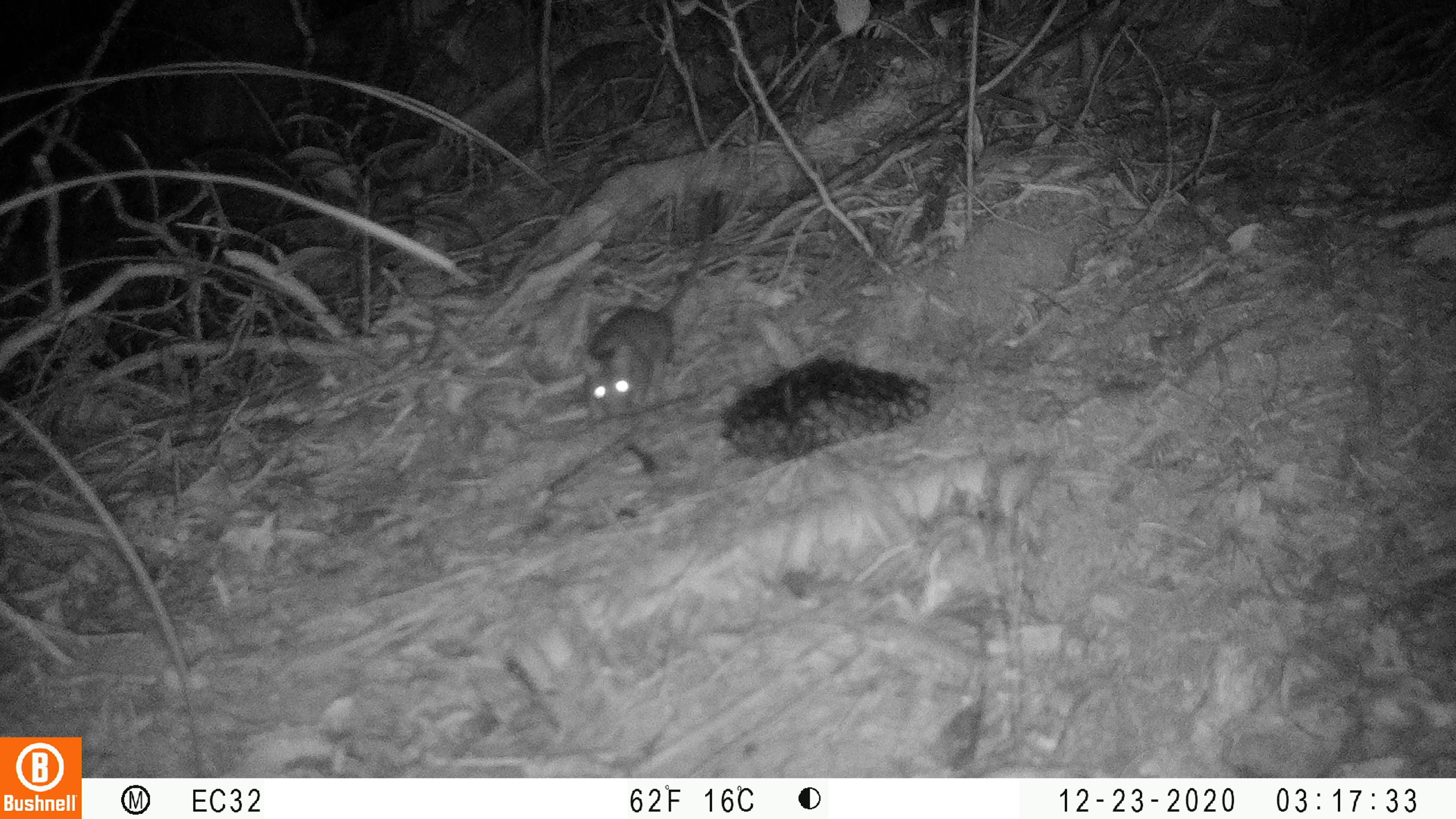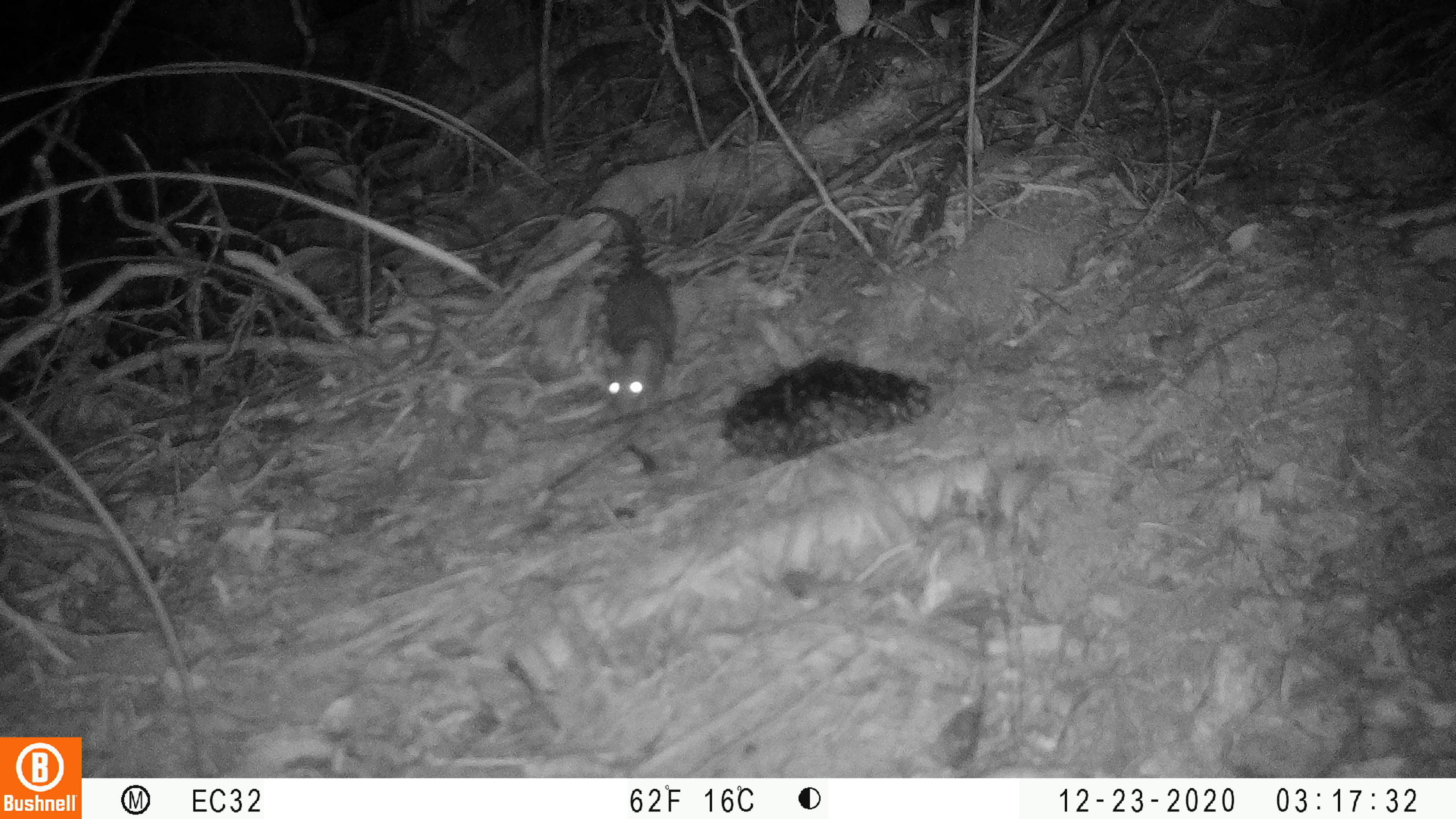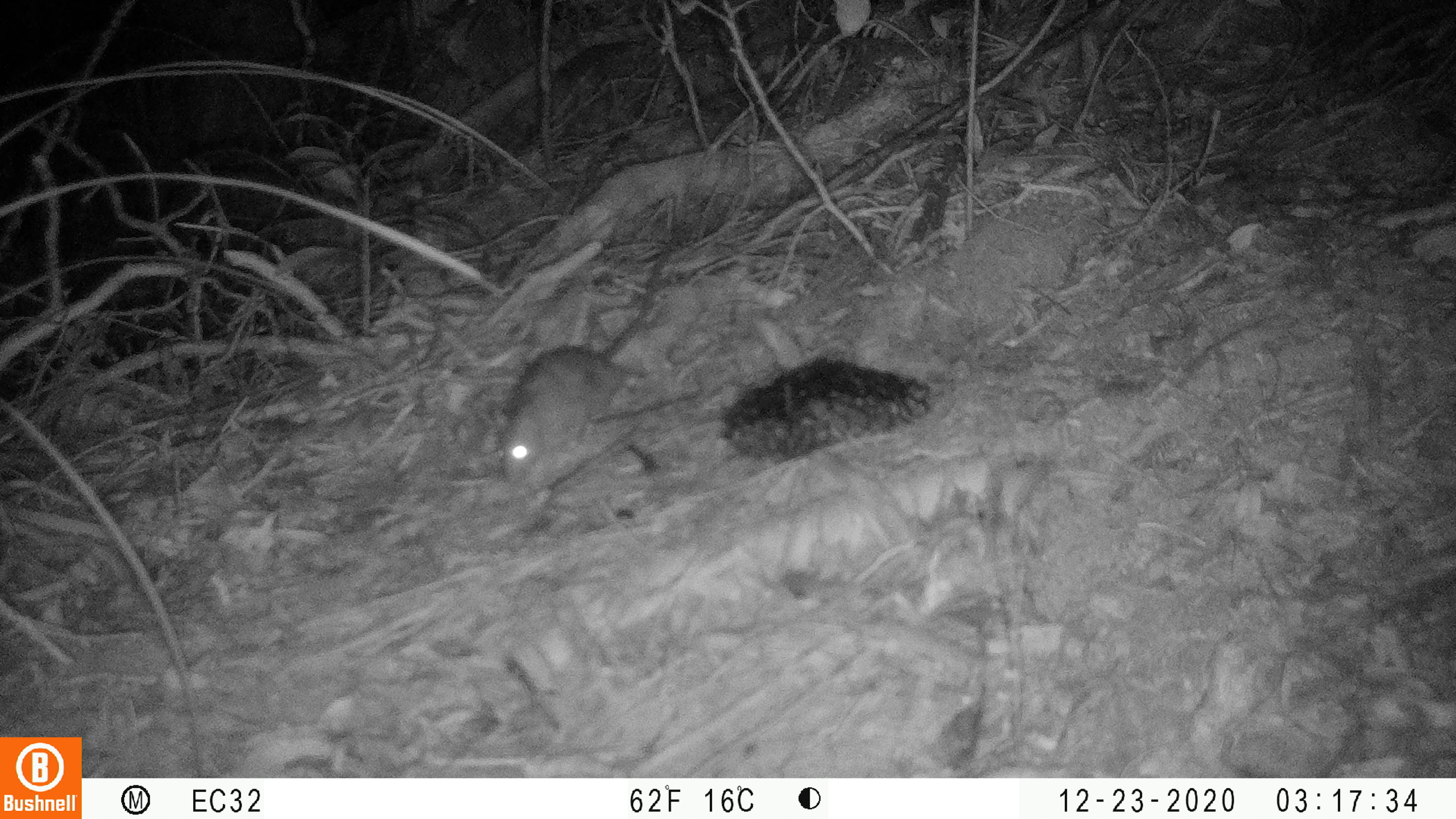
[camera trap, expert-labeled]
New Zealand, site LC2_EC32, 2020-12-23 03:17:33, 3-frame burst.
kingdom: Animalia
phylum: Chordata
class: Mammalia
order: Rodentia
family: Muridae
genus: Rattus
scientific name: Rattus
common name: rat